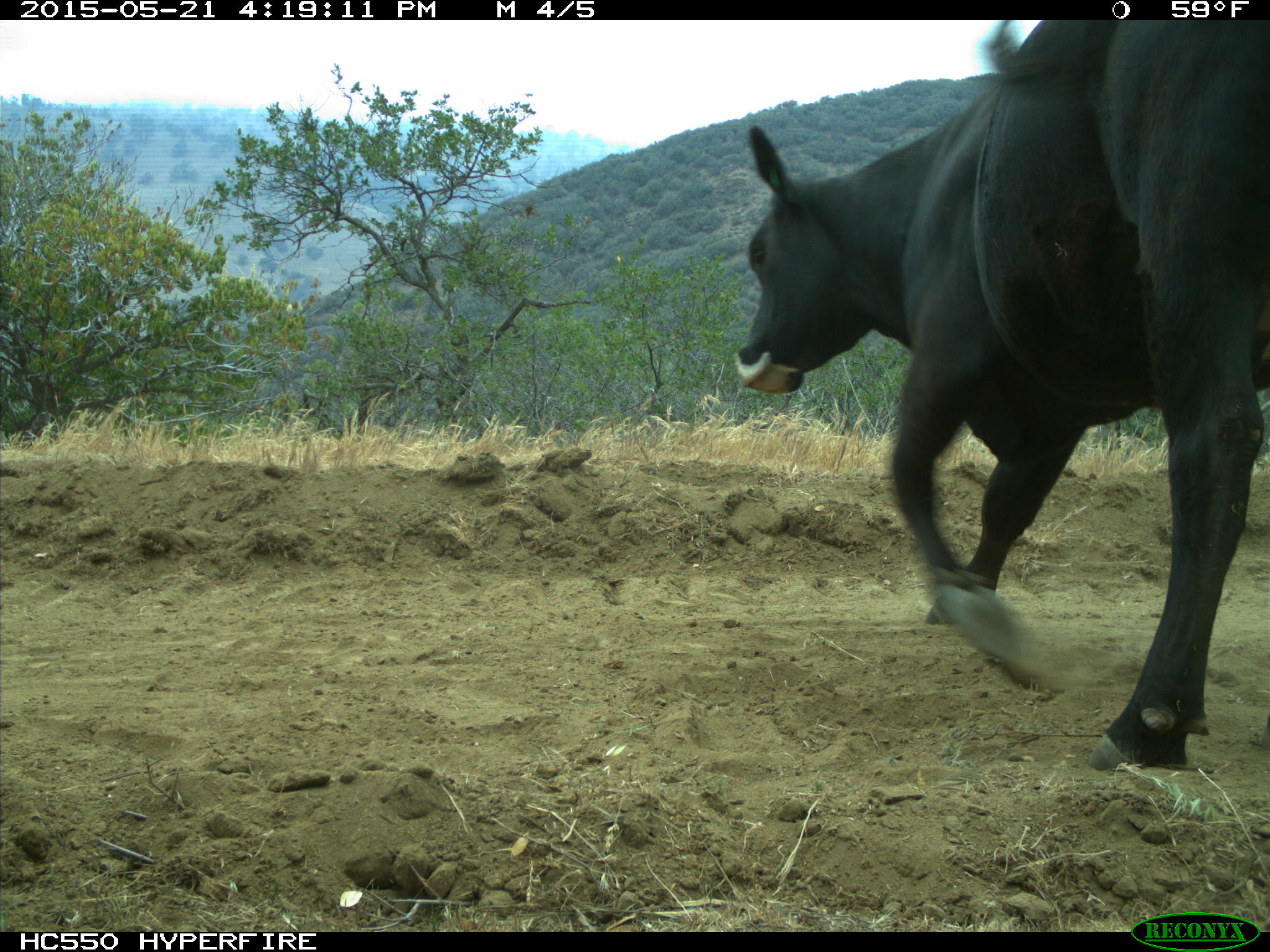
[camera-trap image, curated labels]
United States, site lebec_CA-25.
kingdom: Animalia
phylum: Chordata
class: Mammalia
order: Artiodactyla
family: Bovidae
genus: Bos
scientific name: Bos taurus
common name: domestic cow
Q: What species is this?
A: Bos taurus (domestic cow).